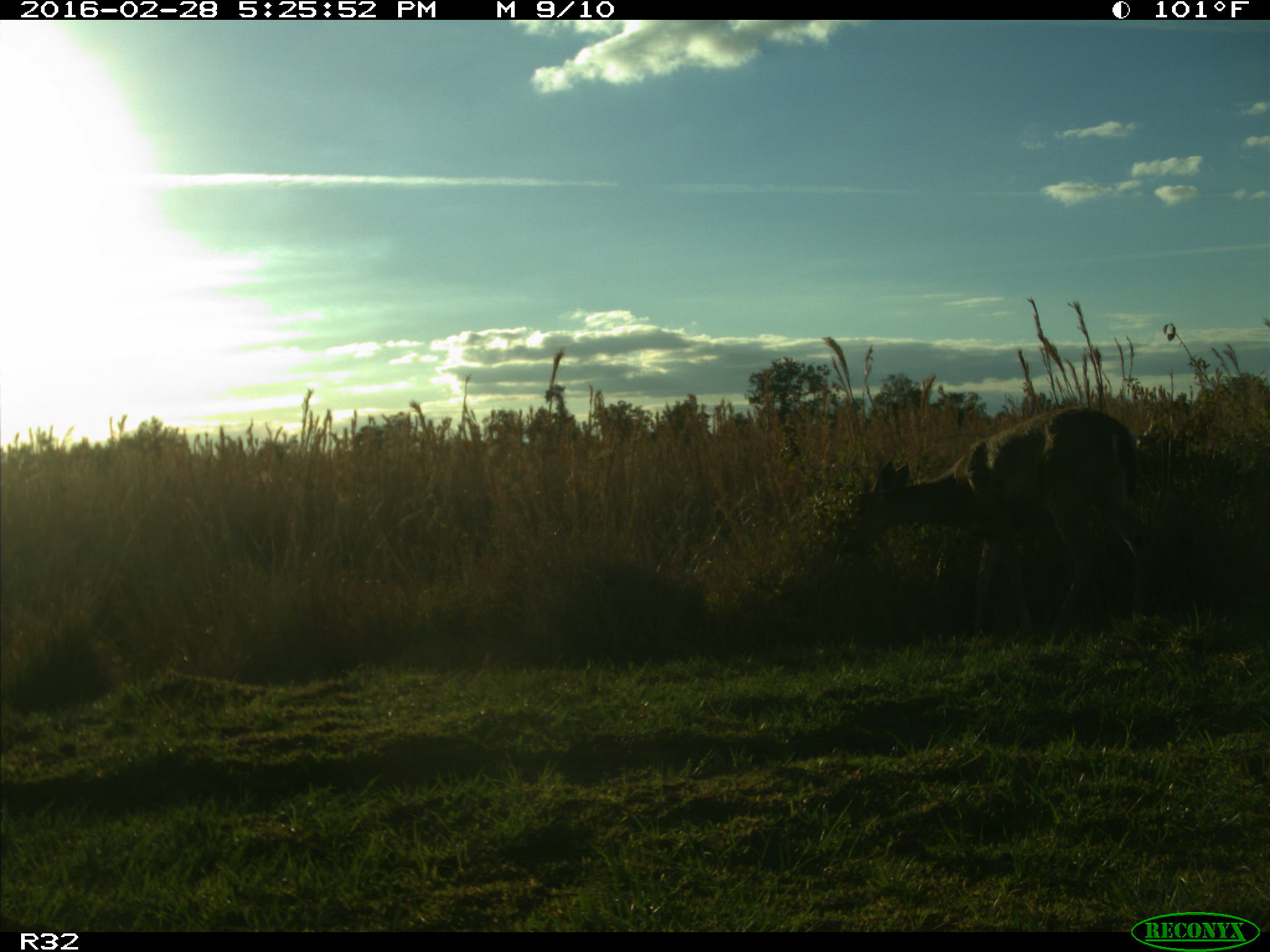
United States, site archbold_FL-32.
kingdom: Animalia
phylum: Chordata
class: Mammalia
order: Artiodactyla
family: Cervidae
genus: Odocoileus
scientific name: Odocoileus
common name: deer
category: unidentified deer